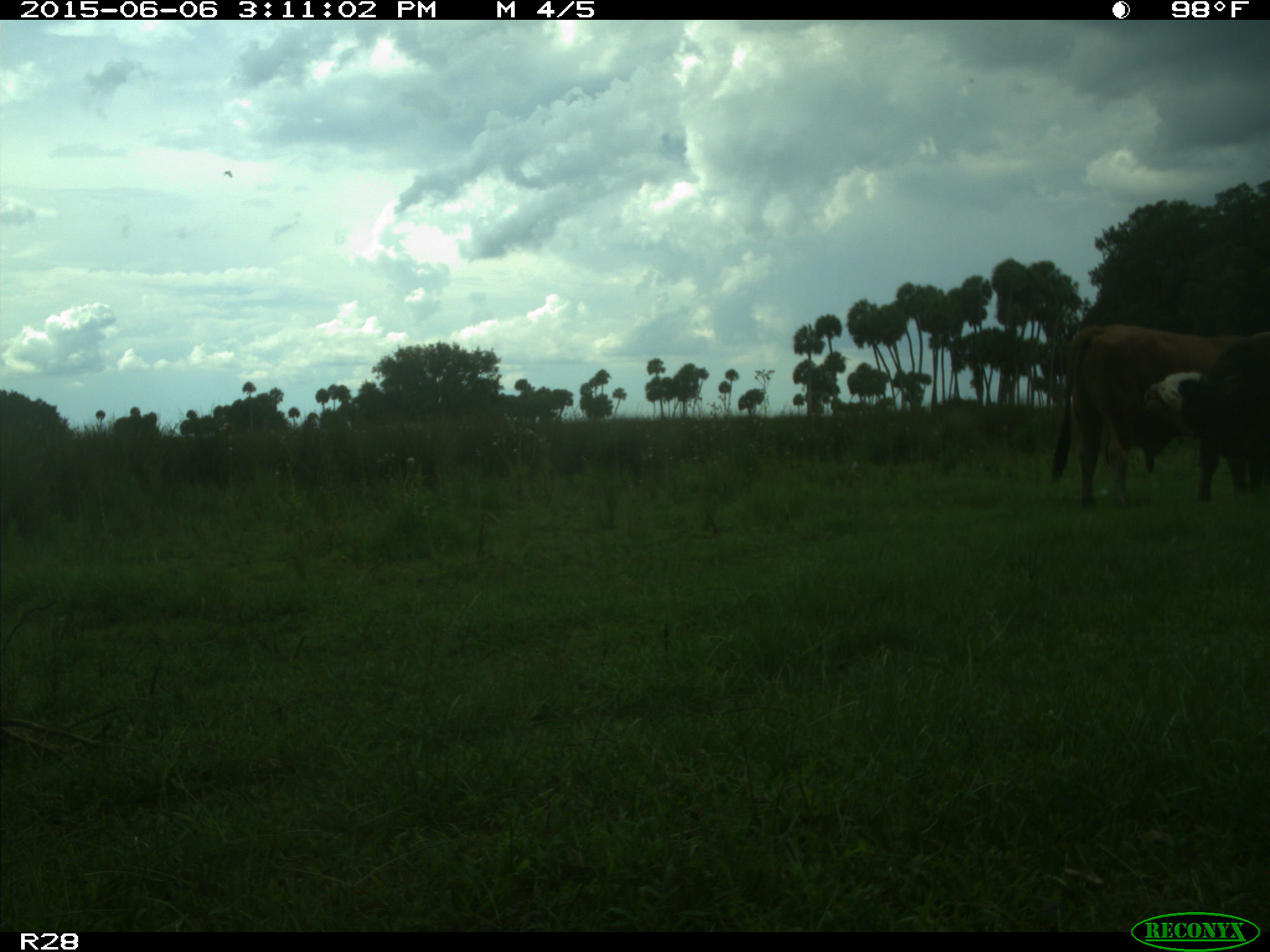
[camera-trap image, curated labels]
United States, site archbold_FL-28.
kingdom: Animalia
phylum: Chordata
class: Mammalia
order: Artiodactyla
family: Bovidae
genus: Bos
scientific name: Bos taurus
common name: domestic cow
Bos taurus (domestic cow).